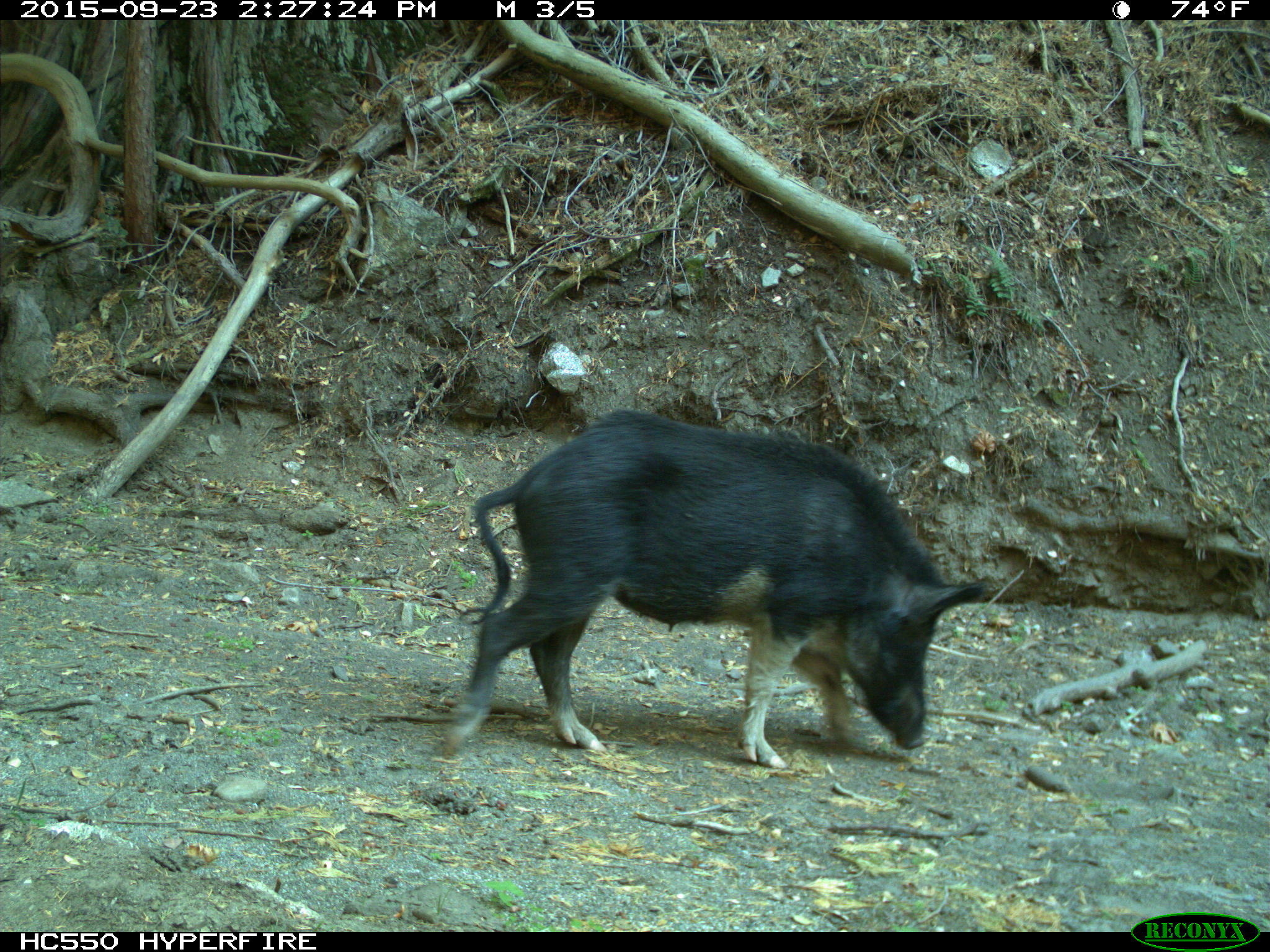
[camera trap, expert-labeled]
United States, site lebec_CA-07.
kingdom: Animalia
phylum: Chordata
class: Mammalia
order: Artiodactyla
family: Suidae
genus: Sus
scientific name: Sus scrofa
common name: wild boar